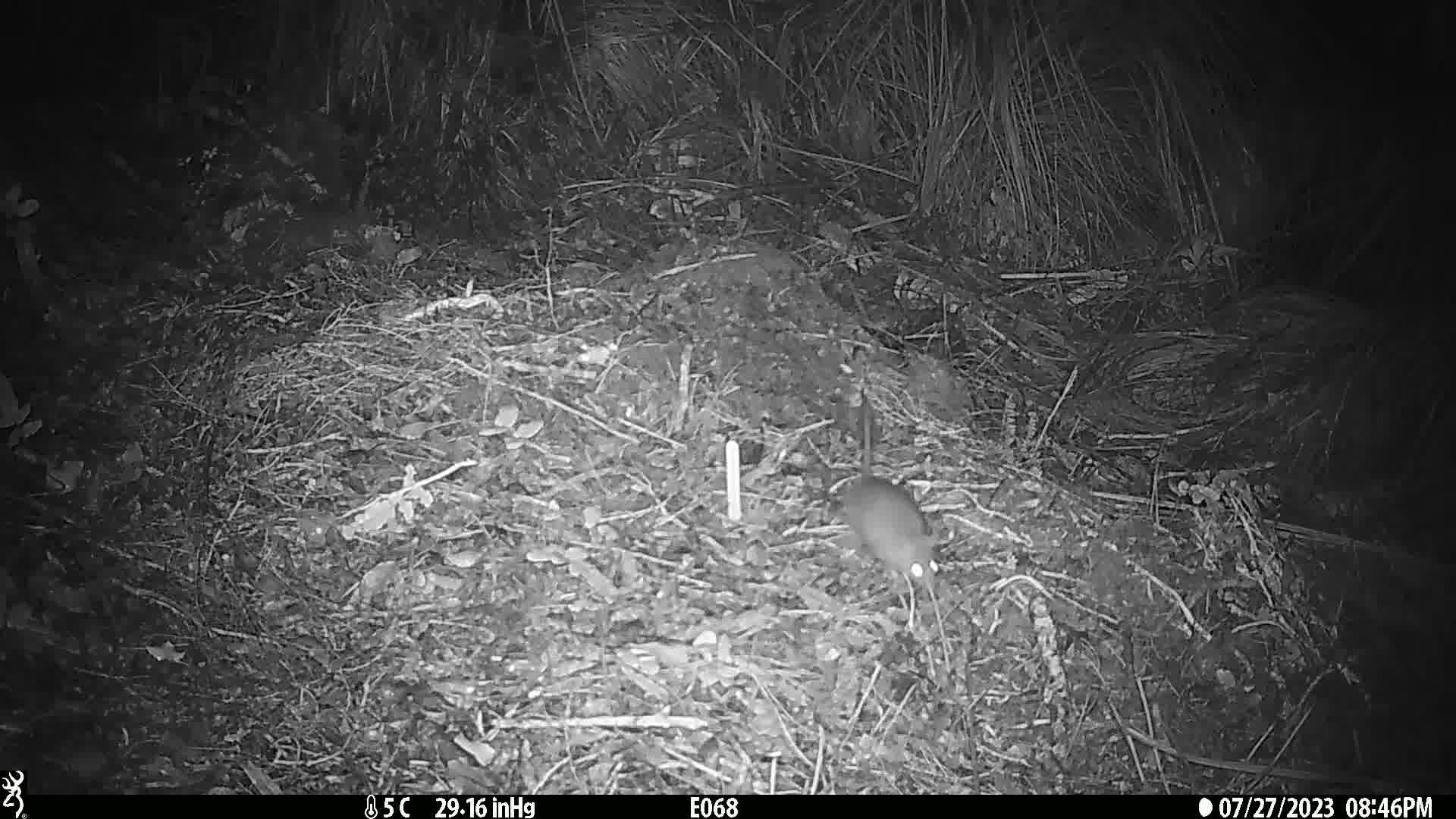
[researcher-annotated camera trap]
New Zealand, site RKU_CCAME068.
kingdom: Animalia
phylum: Chordata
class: Mammalia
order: Rodentia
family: Muridae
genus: Rattus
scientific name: Rattus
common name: rat